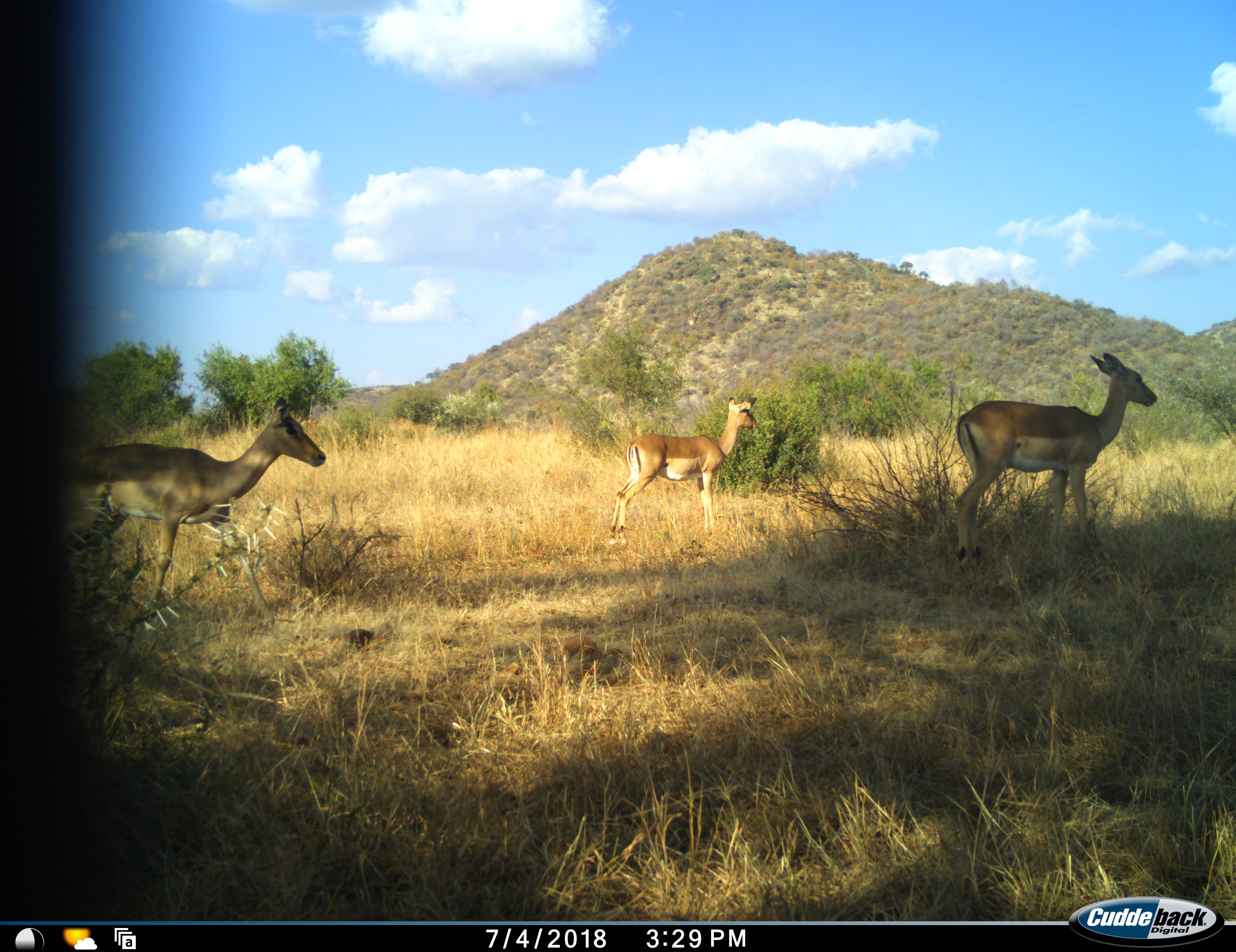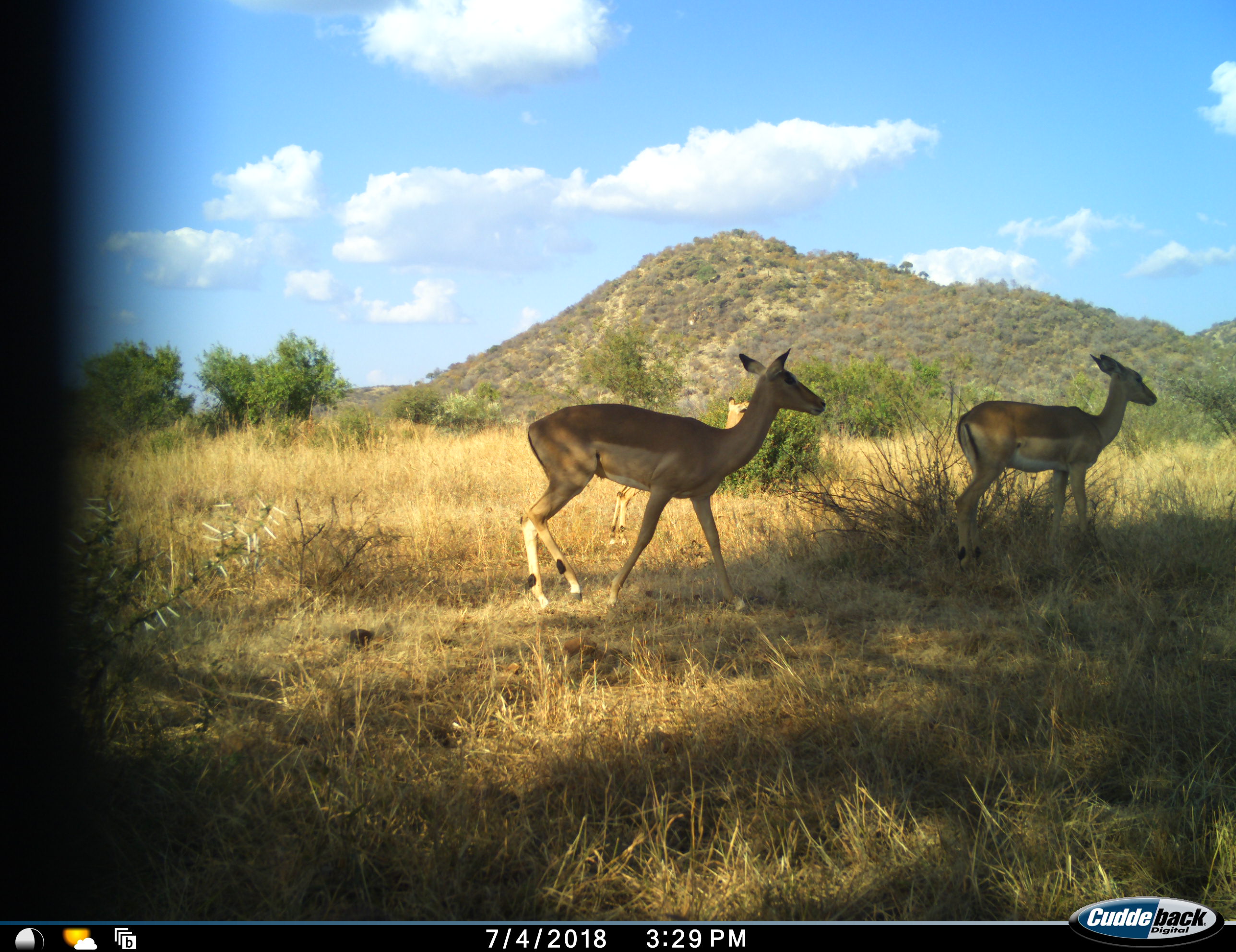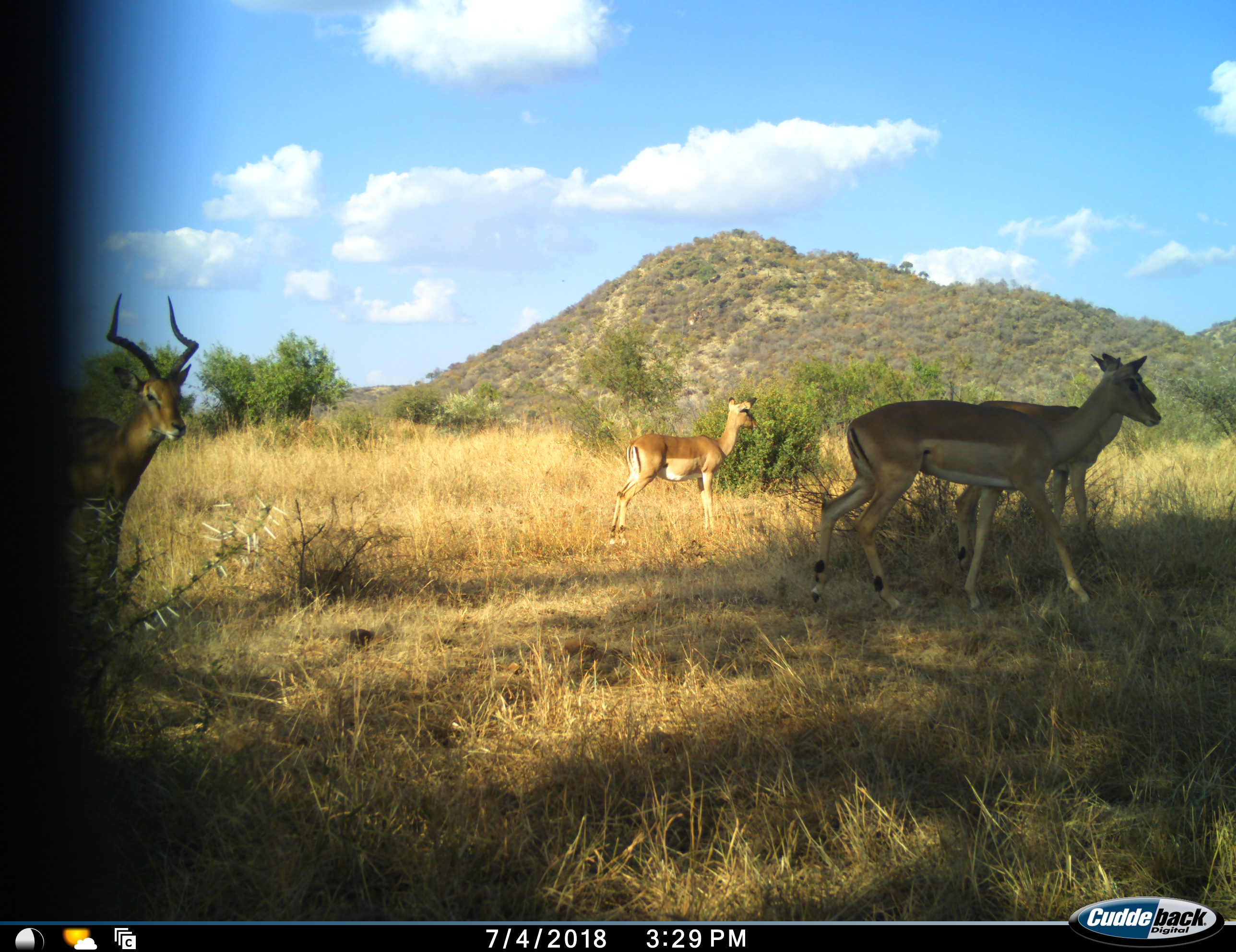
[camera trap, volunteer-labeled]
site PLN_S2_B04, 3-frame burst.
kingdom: Animalia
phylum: Chordata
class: Mammalia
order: Artiodactyla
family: Bovidae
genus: Aepyceros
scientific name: Aepyceros melampus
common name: impala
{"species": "impala (Aepyceros melampus)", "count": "4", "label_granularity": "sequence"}